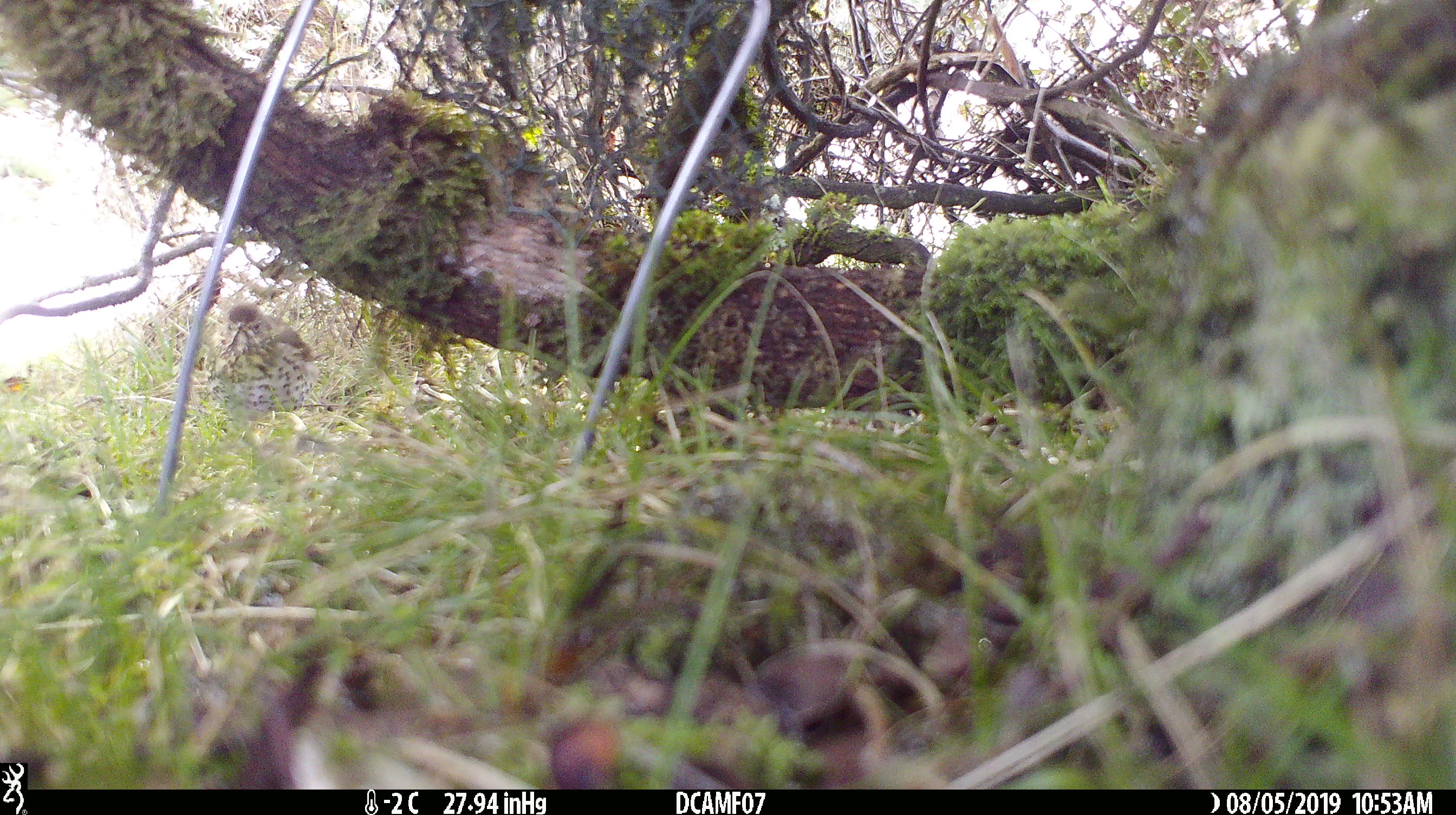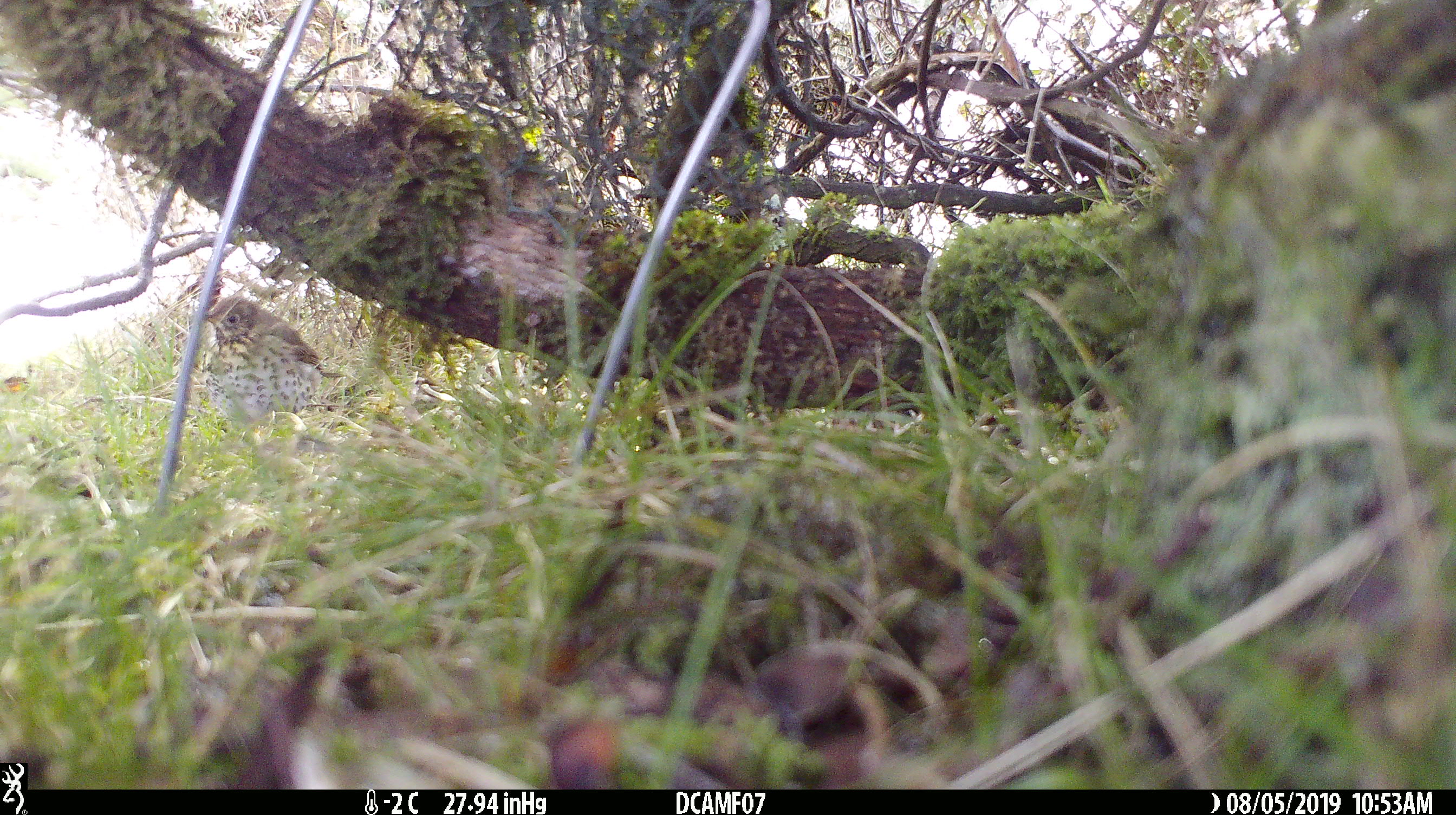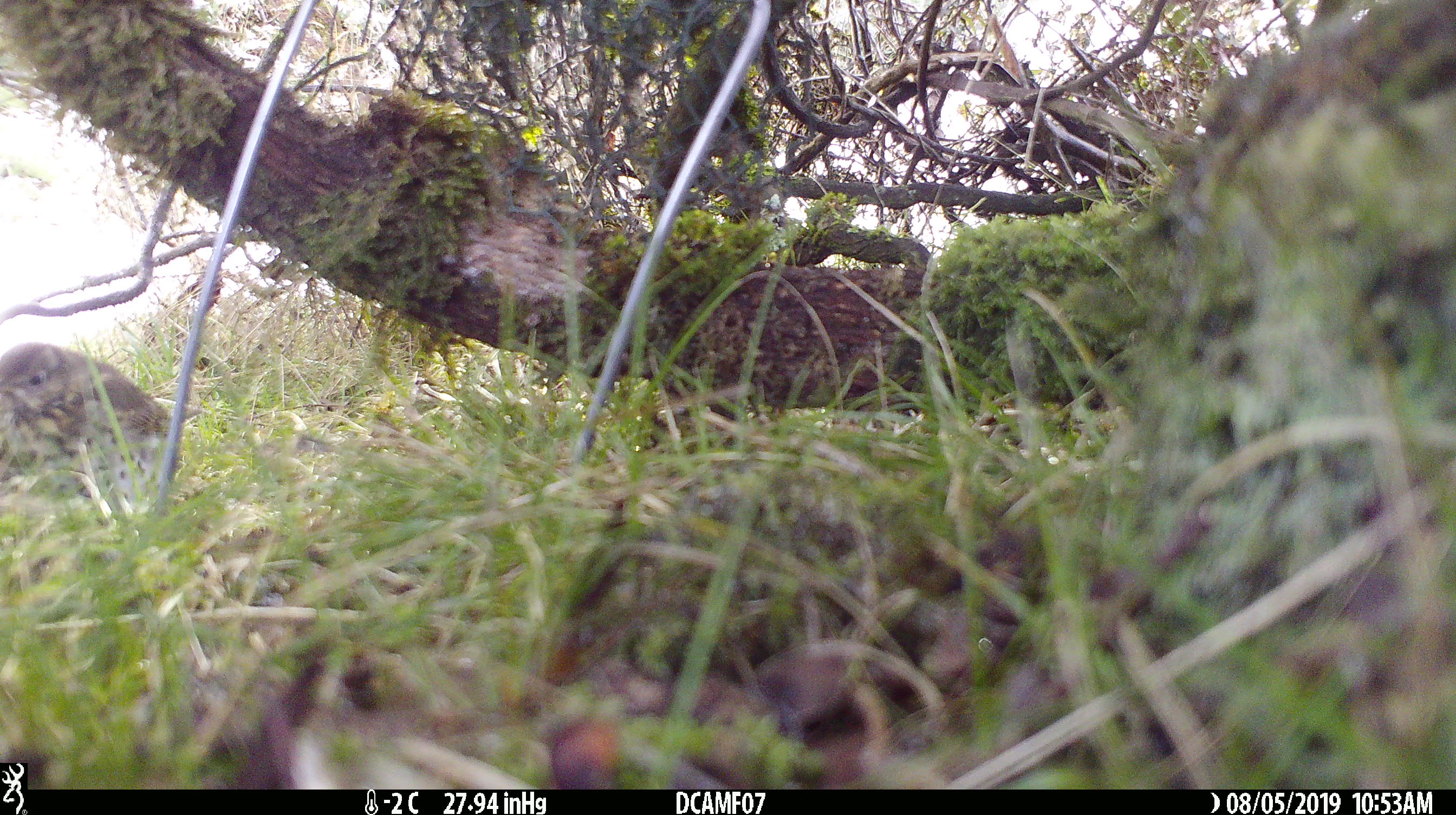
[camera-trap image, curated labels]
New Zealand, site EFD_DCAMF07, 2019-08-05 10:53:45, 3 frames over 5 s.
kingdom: Animalia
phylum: Chordata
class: Aves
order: Passeriformes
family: Turdidae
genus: Turdus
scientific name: Turdus philomelos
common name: song thrush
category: thrush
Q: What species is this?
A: Thrush (song thrush) (Turdus philomelos).